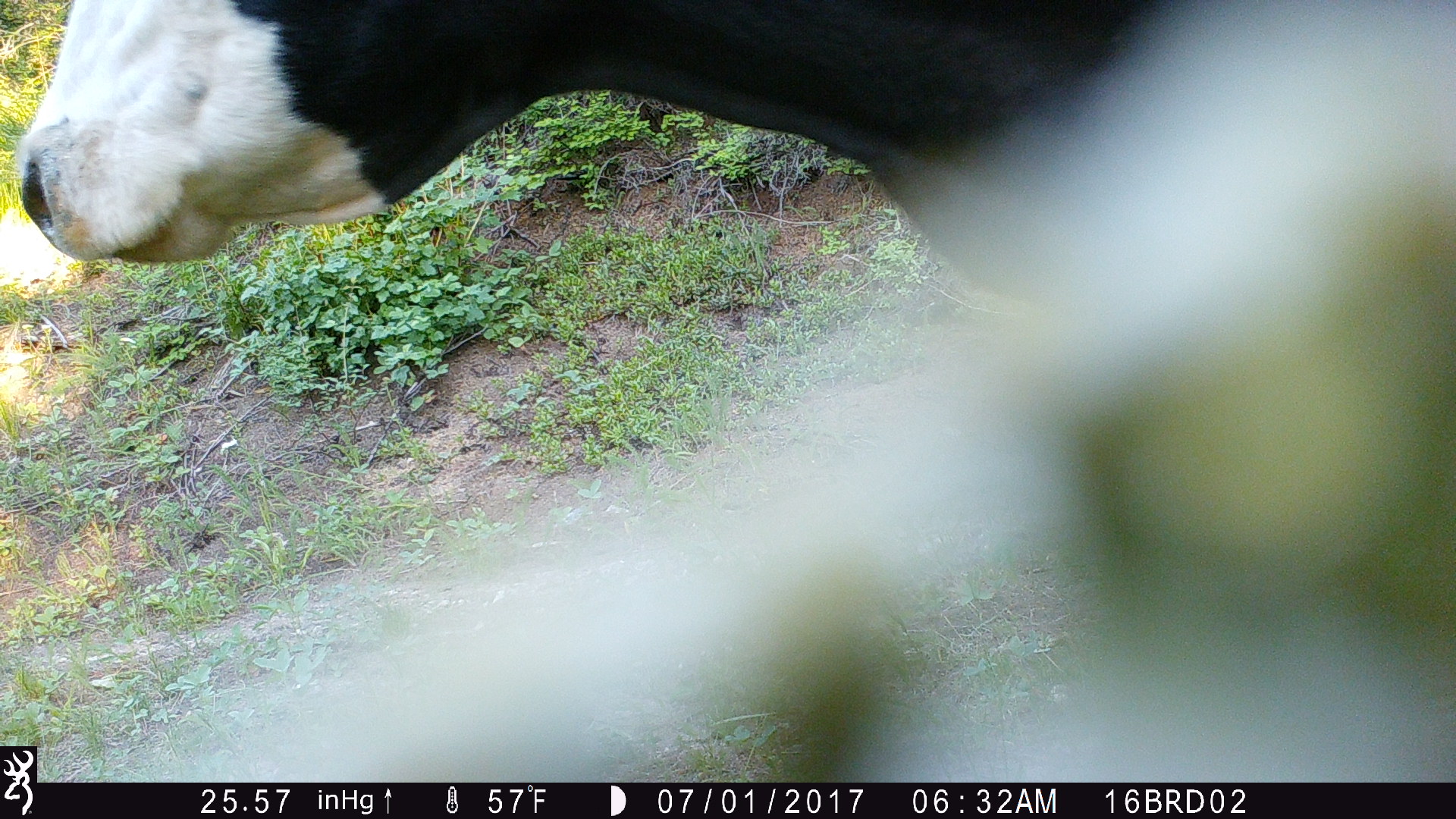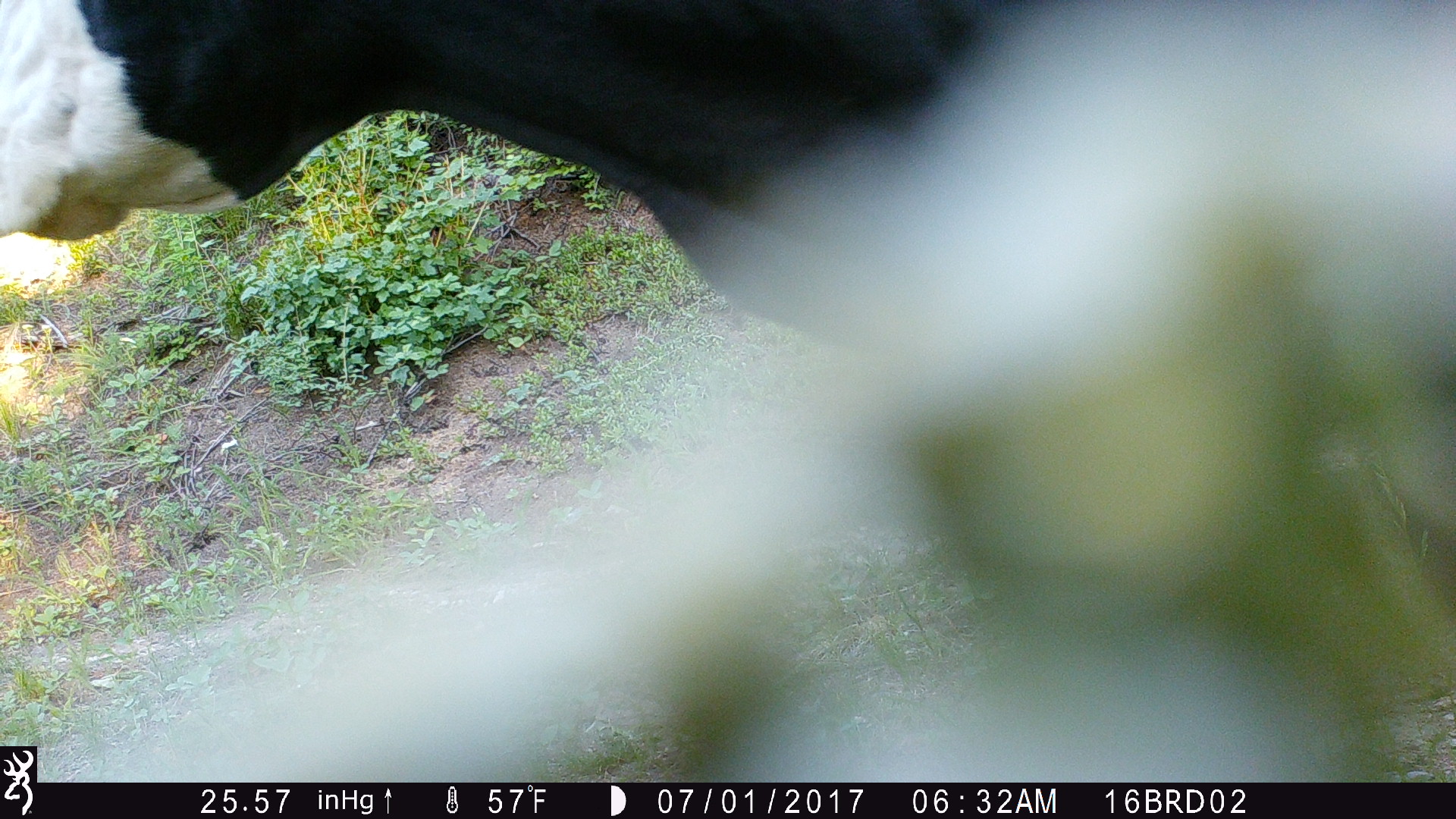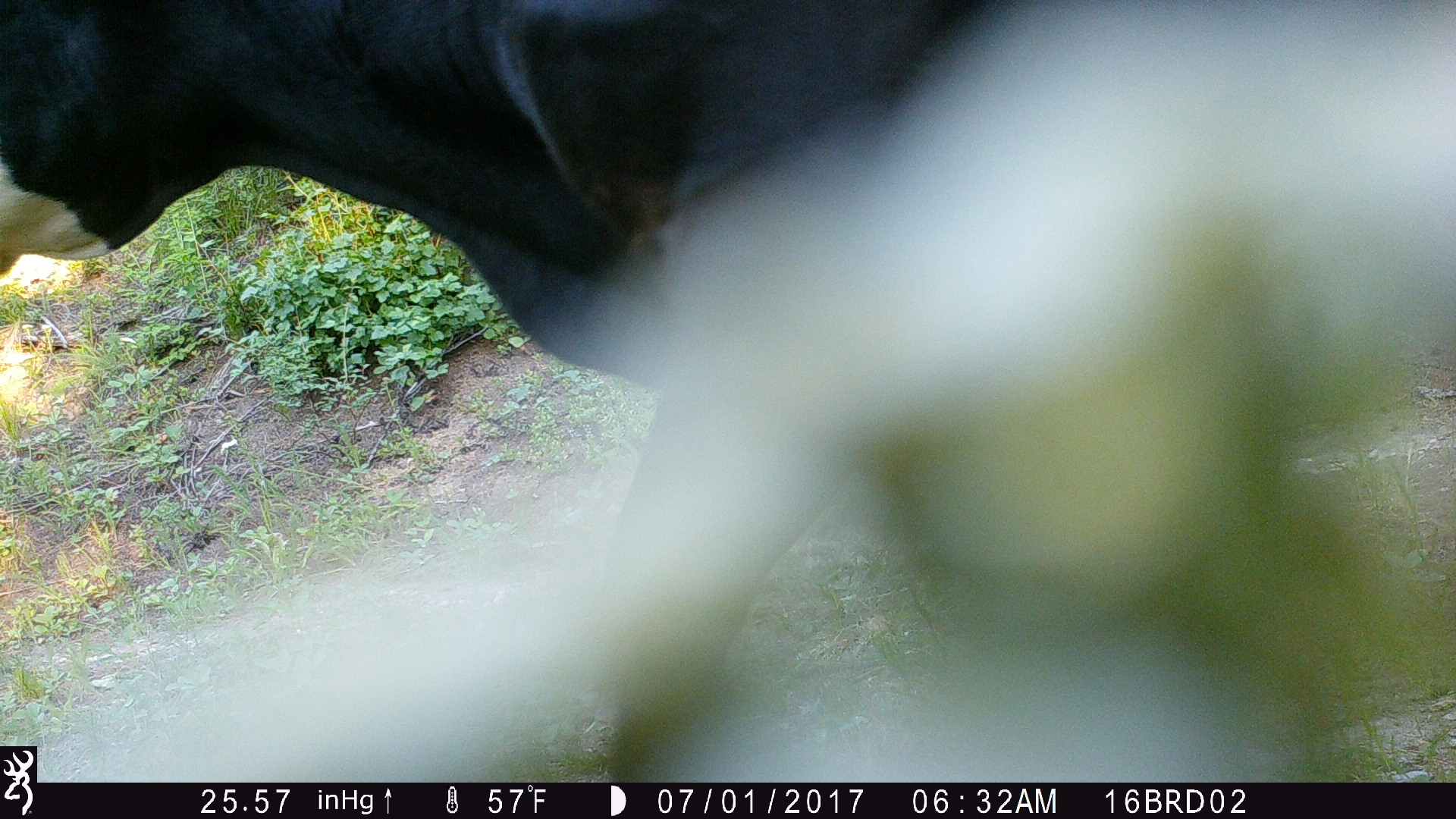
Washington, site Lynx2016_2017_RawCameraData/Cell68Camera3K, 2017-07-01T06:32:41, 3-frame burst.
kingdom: Animalia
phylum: Chordata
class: Mammalia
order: Artiodactyla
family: Bovidae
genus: Bos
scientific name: Bos taurus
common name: domestic cattle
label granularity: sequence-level